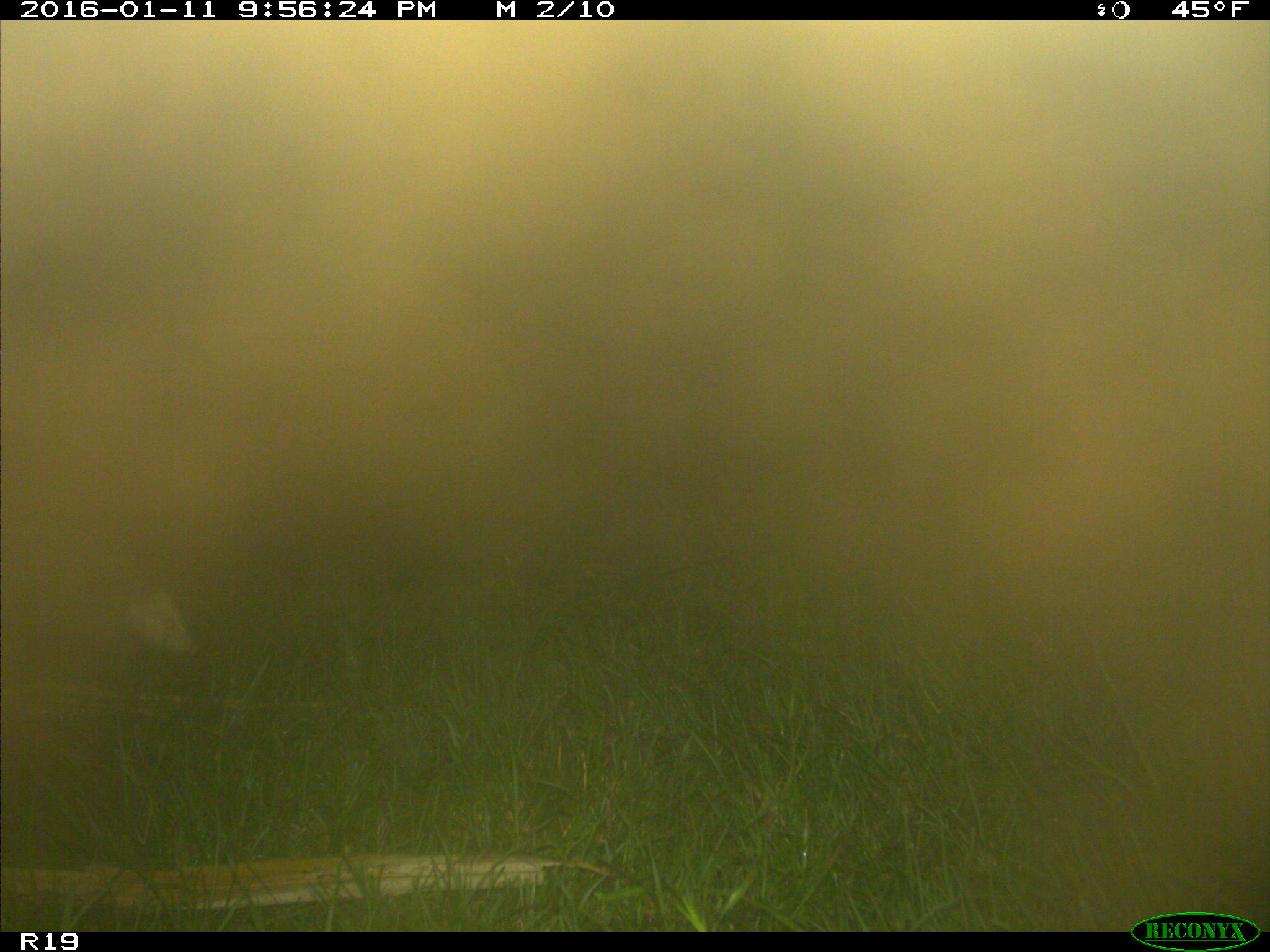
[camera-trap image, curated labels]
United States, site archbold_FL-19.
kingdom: Animalia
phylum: Chordata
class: Mammalia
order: Didelphimorphia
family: Didelphidae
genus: Didelphis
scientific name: Didelphis virginiana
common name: virginia opossum